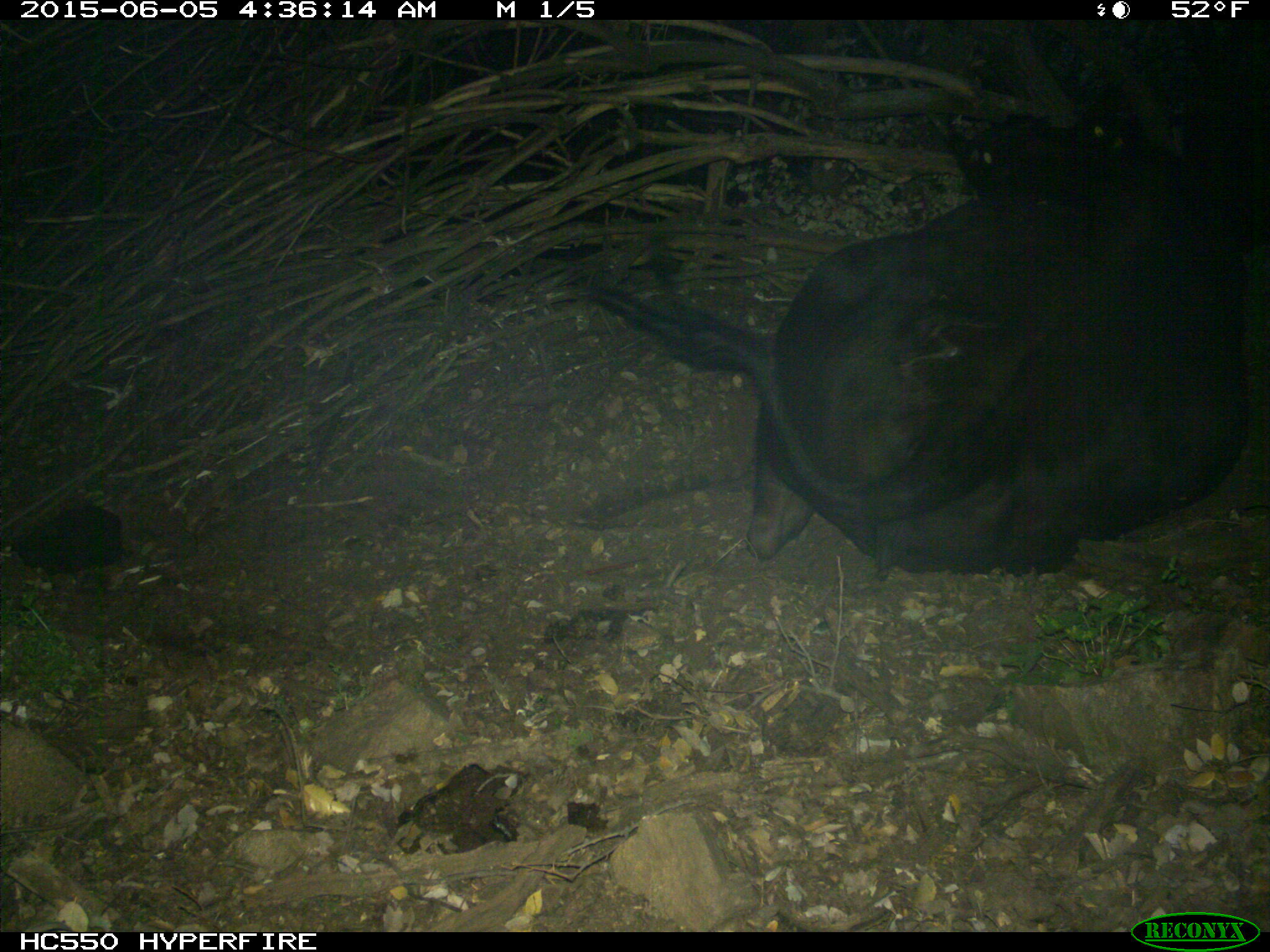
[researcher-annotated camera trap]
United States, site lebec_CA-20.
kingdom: Animalia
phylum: Chordata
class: Mammalia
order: Artiodactyla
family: Bovidae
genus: Bos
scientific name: Bos taurus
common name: domestic cow